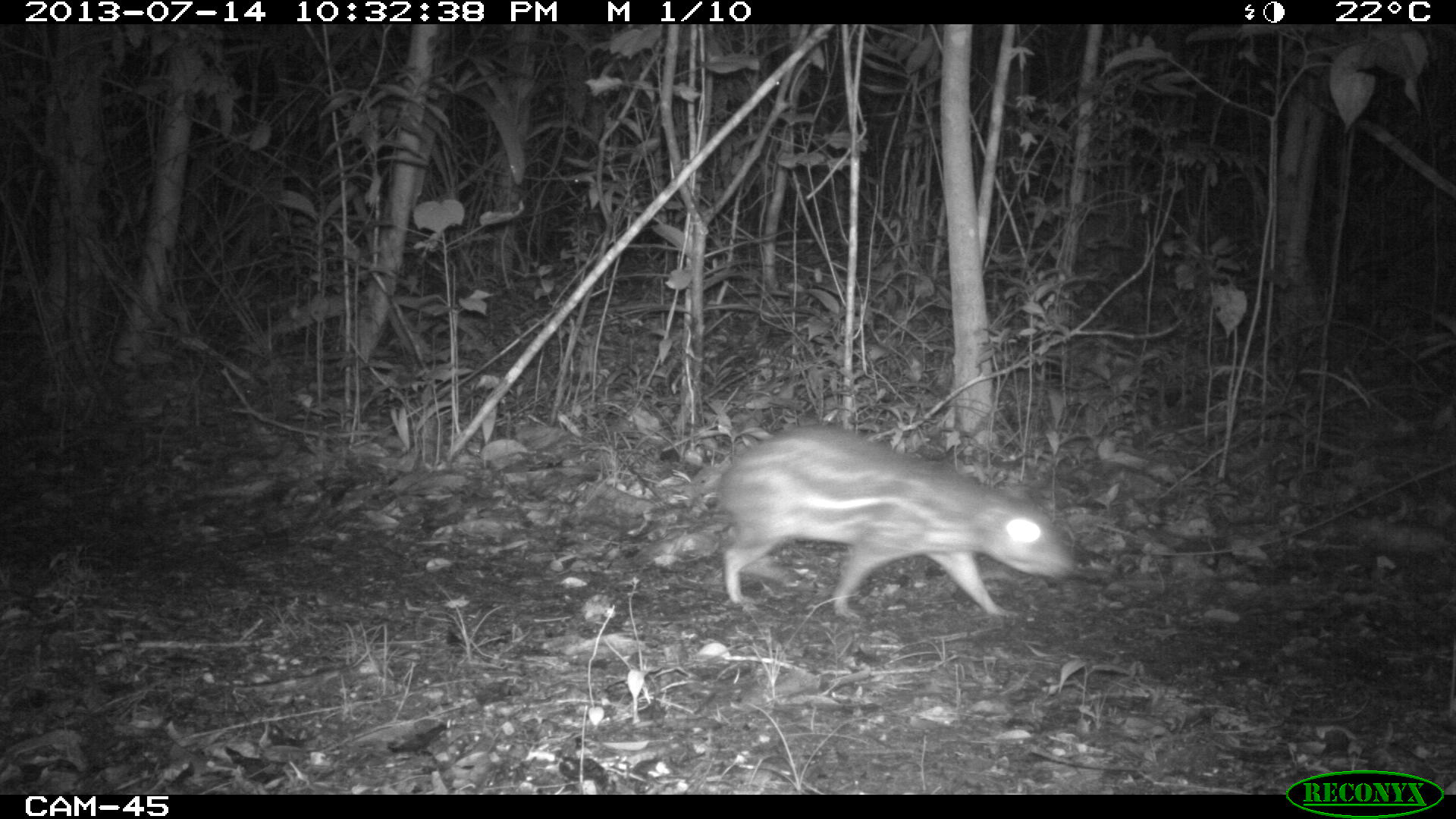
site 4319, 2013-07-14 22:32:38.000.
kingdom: Animalia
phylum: Chordata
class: Mammalia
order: Rodentia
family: Cuniculidae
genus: Cuniculus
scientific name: Cuniculus paca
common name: lowland paca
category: agouti paca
Agouti paca (lowland paca) (Cuniculus paca), count 1.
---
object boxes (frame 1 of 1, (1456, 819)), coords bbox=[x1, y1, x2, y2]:
agouti paca: bbox=[702, 417, 1078, 624]